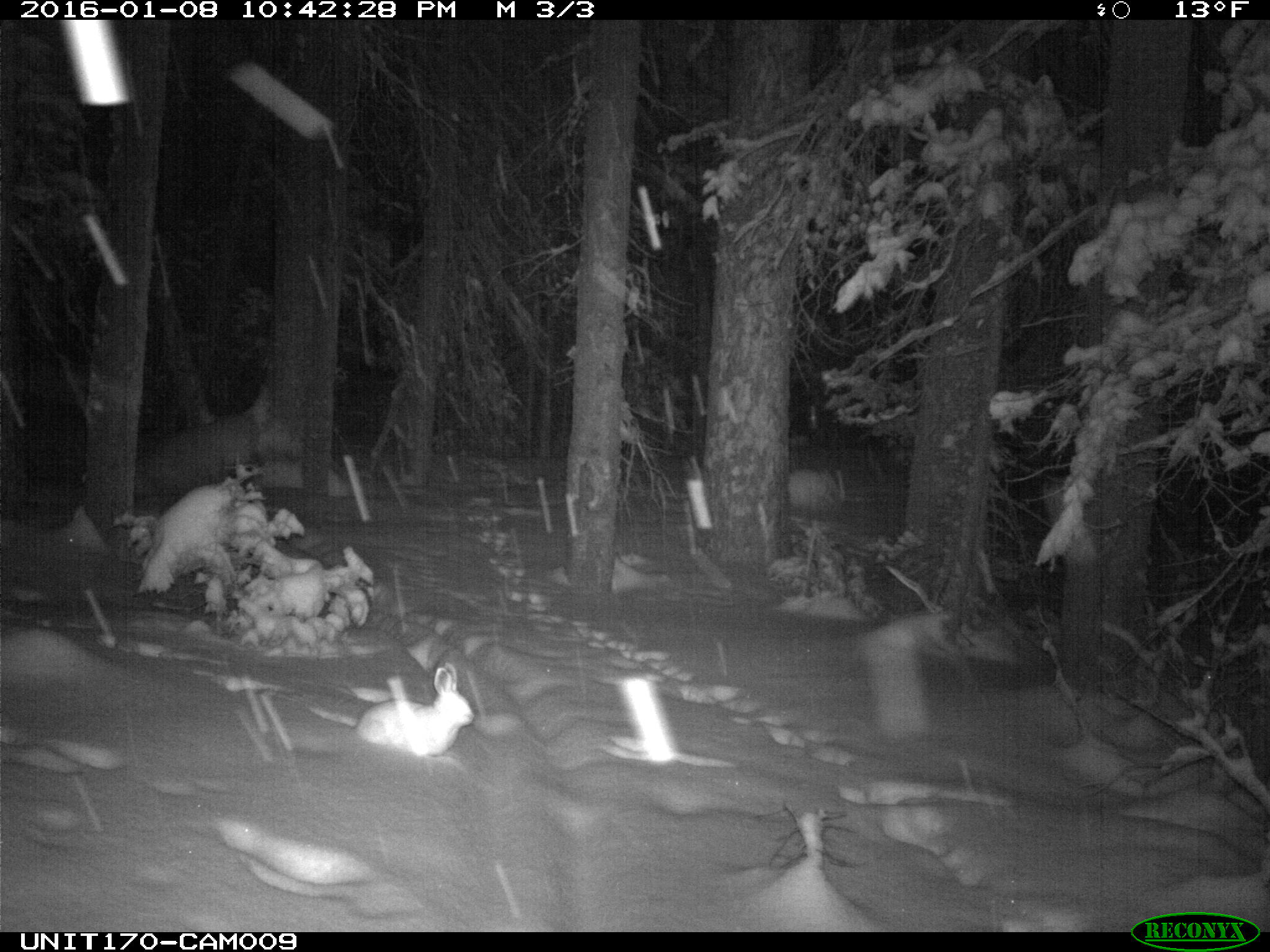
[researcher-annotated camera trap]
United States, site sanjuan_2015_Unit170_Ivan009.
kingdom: Animalia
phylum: Chordata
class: Mammalia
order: Lagomorpha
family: Leporidae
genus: Lepus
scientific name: Lepus americanus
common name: snowshoe hare